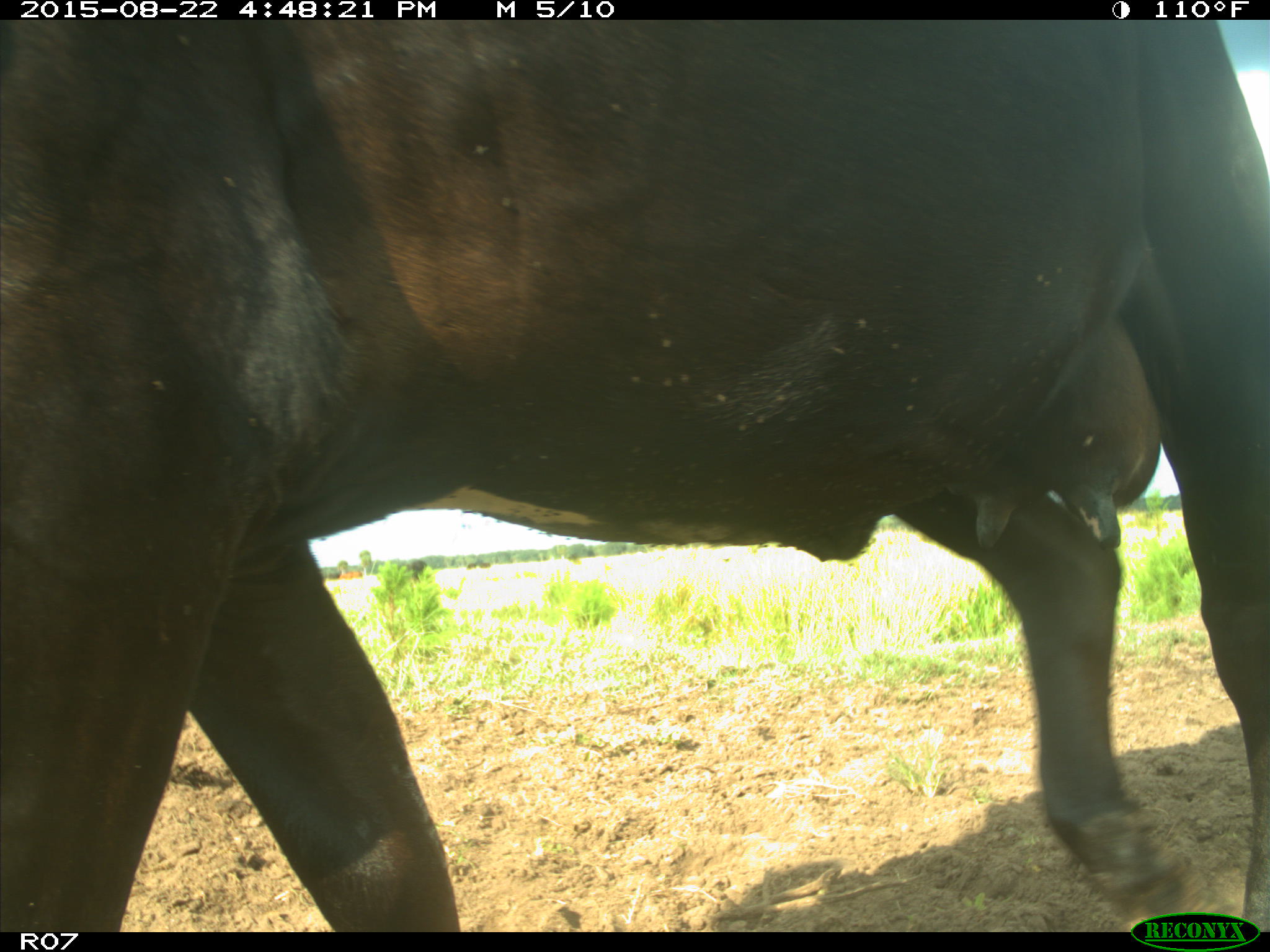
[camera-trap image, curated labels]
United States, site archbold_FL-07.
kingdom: Animalia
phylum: Chordata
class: Mammalia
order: Artiodactyla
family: Bovidae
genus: Bos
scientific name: Bos taurus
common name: domestic cow